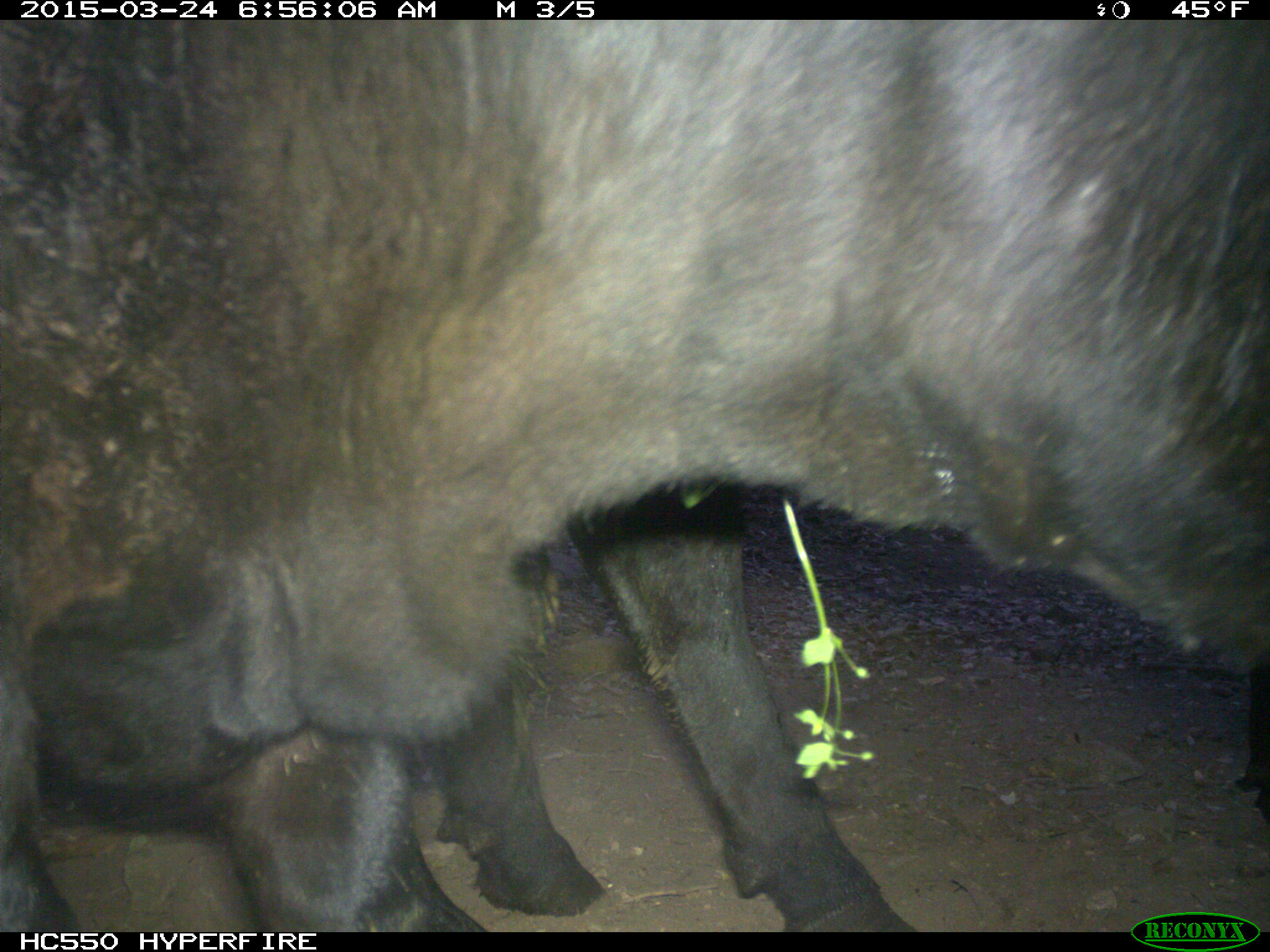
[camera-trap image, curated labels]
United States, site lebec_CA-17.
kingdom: Animalia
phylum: Chordata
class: Mammalia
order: Artiodactyla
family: Bovidae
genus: Bos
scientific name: Bos taurus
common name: domestic cow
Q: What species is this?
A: Bos taurus (domestic cow).